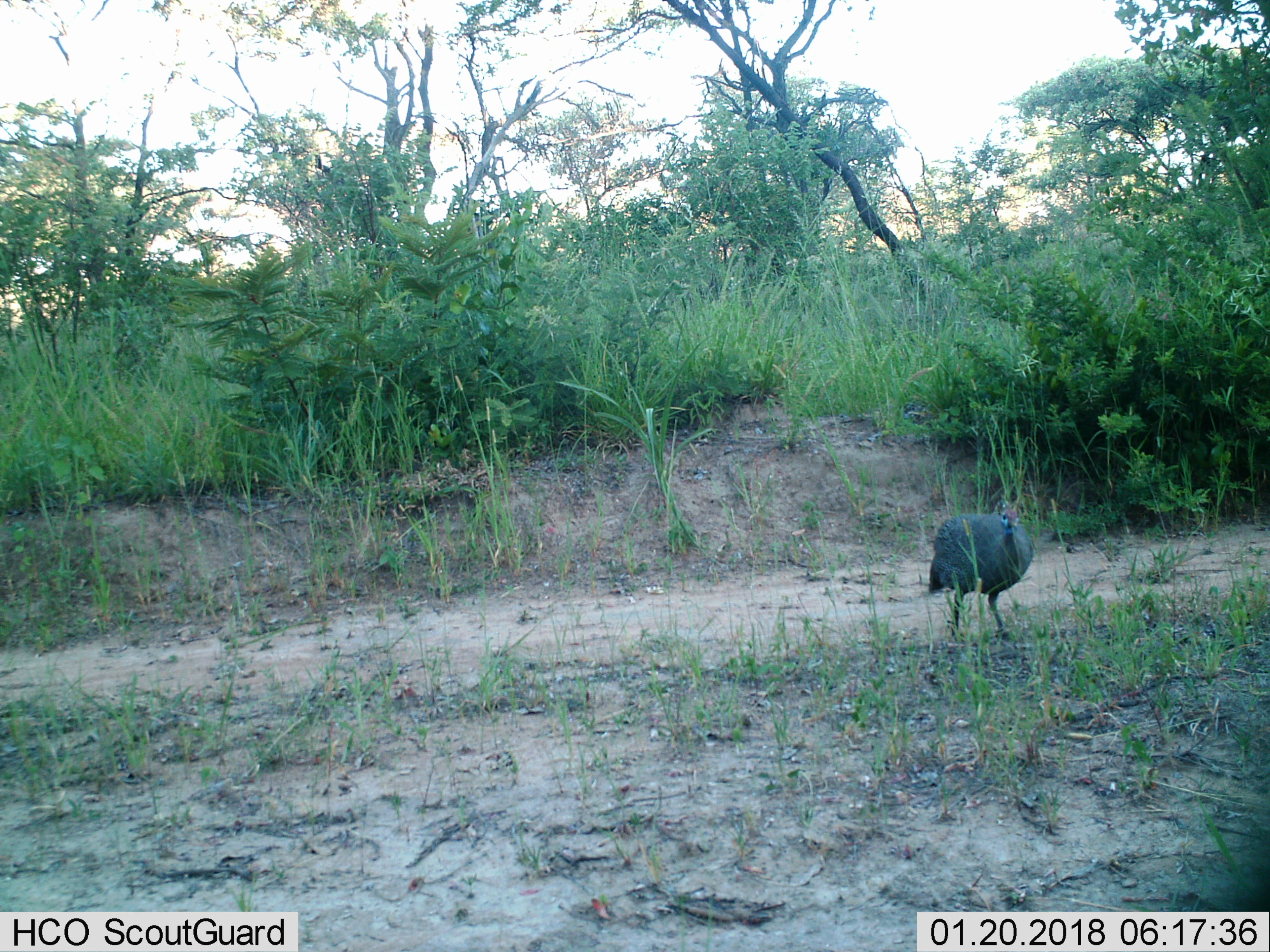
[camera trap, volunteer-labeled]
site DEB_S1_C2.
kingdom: Animalia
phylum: Chordata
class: Aves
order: Galliformes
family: Numididae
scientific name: Numididae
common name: guineafowl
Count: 1.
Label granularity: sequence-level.